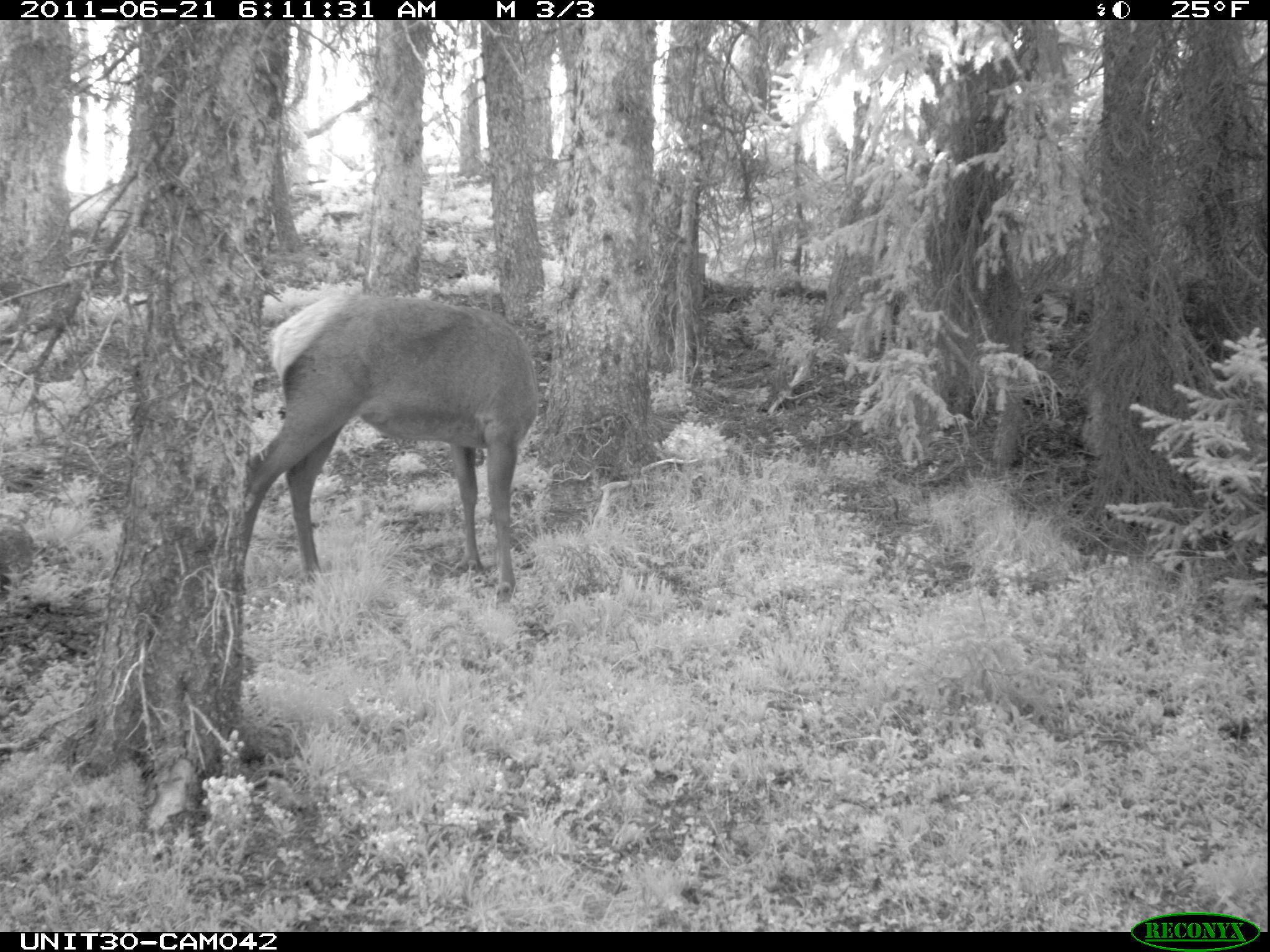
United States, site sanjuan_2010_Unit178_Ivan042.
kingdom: Animalia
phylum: Chordata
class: Mammalia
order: Artiodactyla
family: Cervidae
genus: Cervus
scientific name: Cervus elaphus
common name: red deer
Cervus elaphus (red deer).